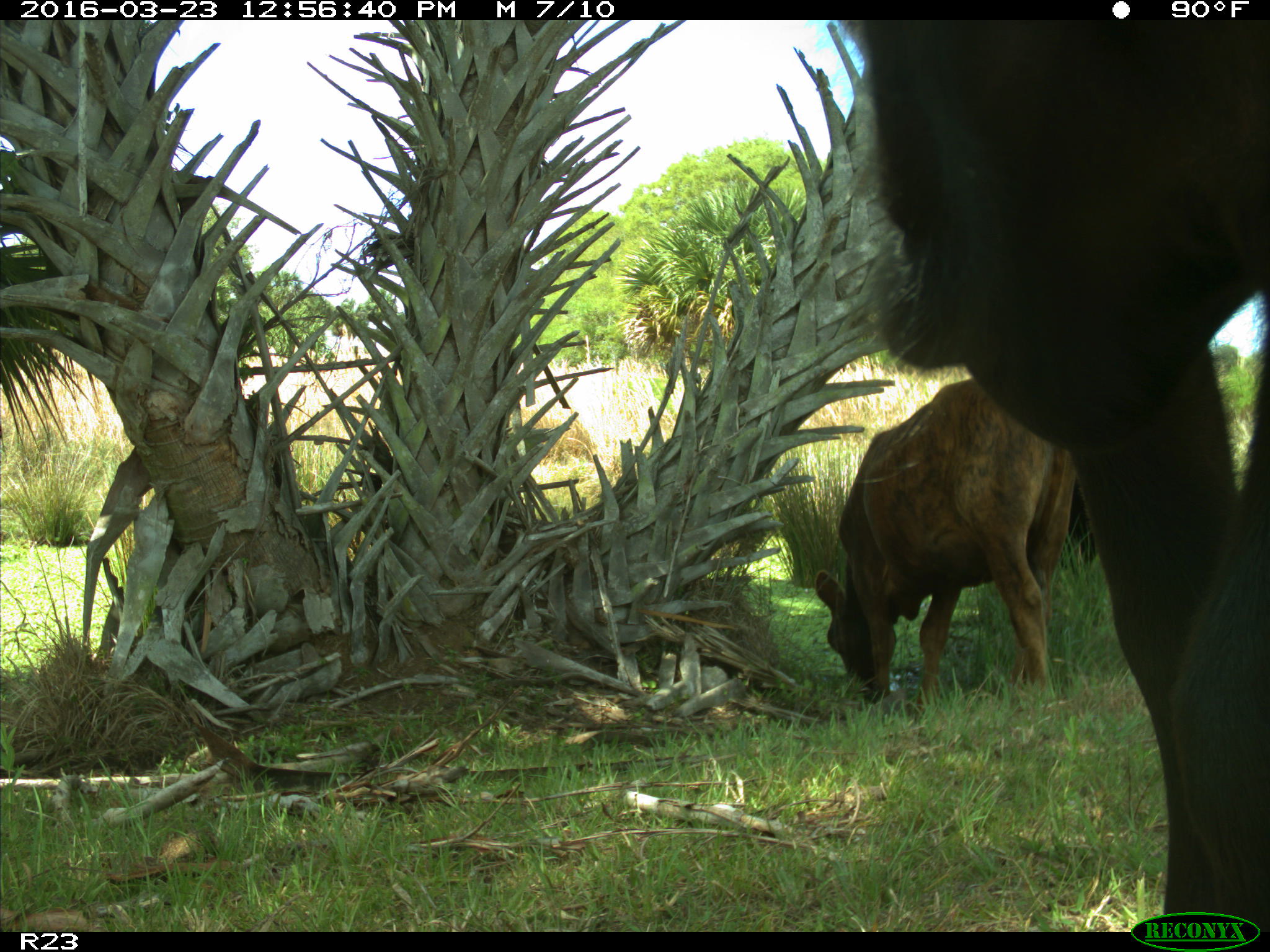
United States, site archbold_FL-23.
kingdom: Animalia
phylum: Chordata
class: Mammalia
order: Artiodactyla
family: Bovidae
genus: Bos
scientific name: Bos taurus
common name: domestic cow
Bos taurus (domestic cow).